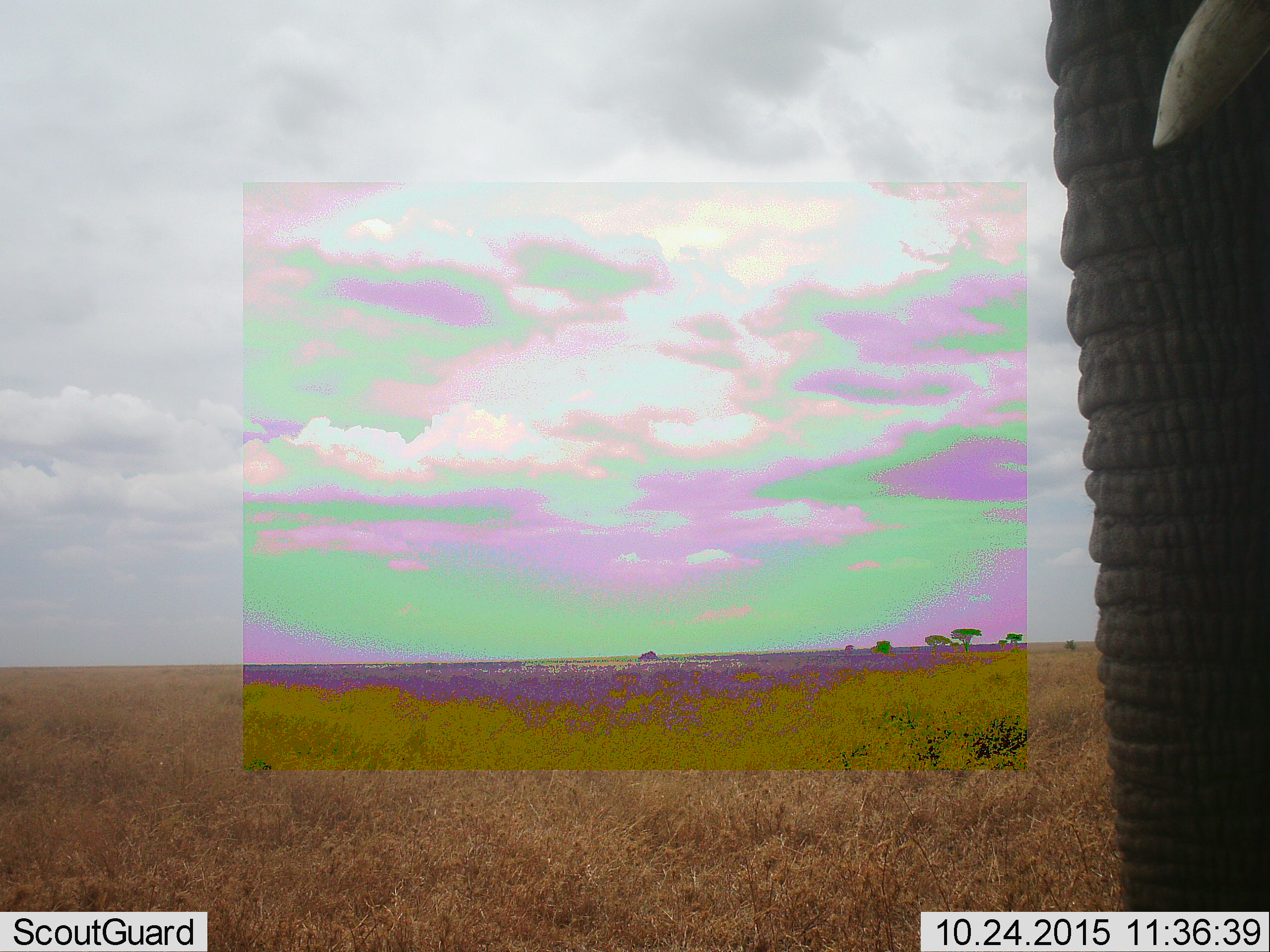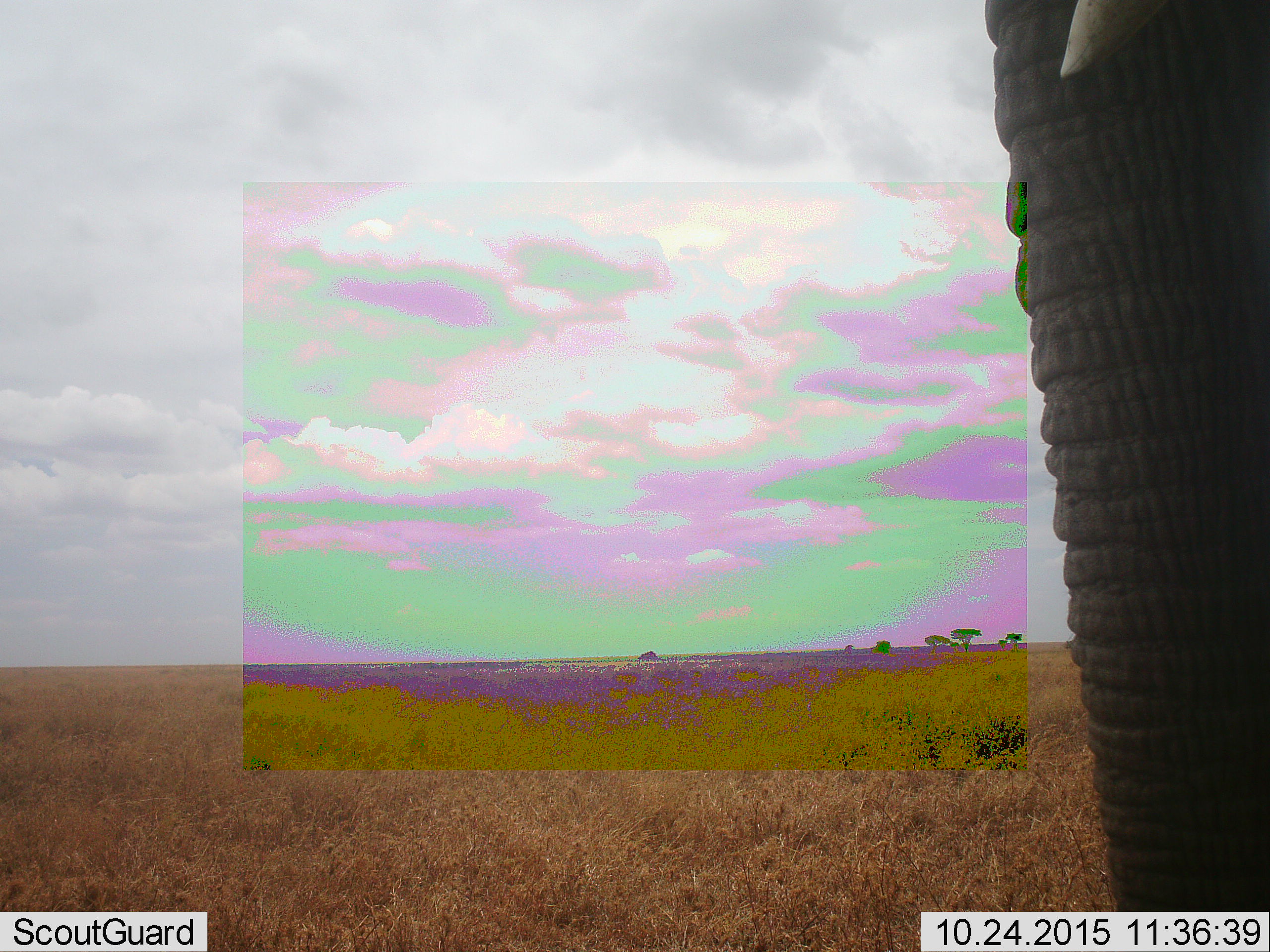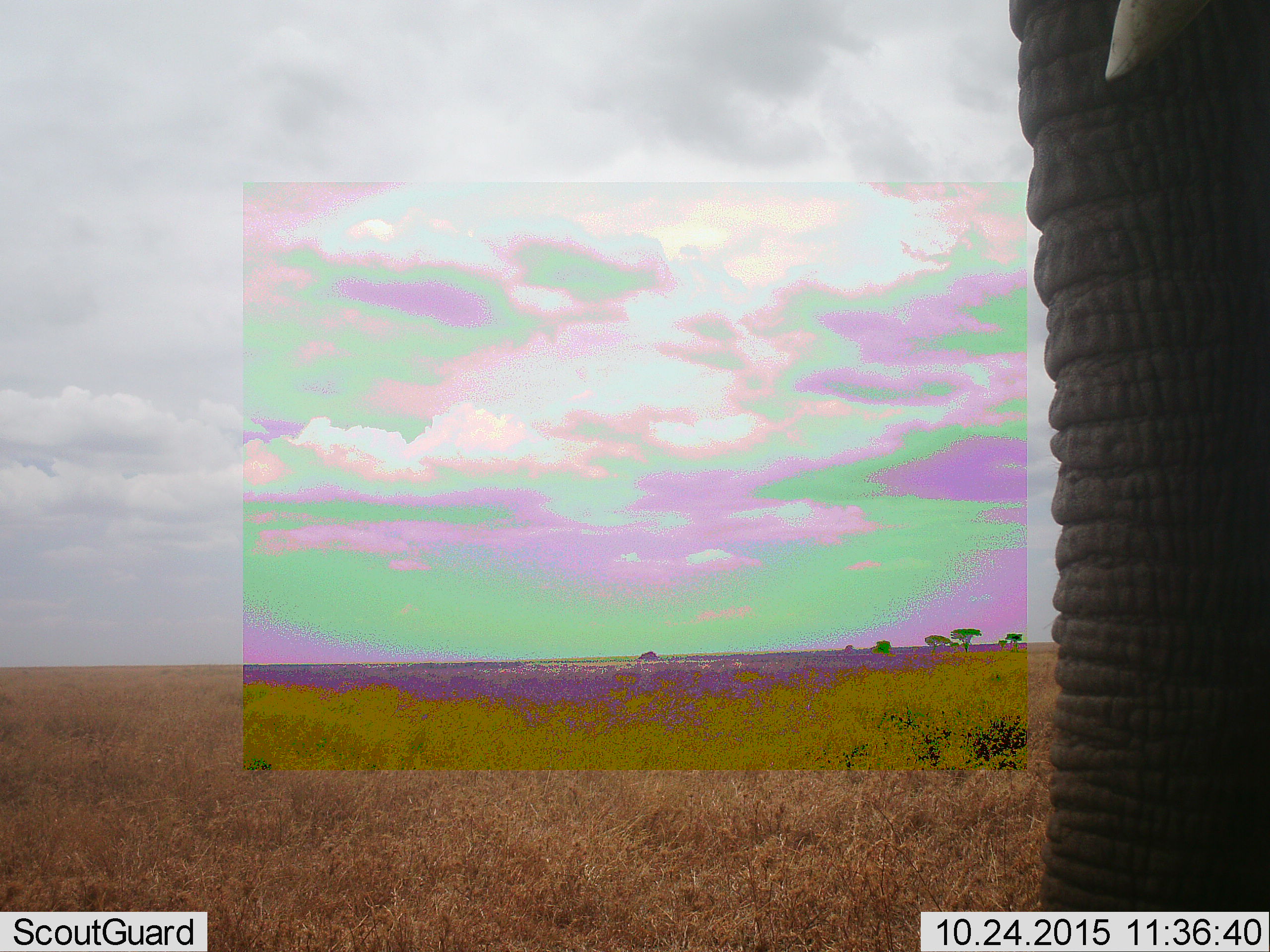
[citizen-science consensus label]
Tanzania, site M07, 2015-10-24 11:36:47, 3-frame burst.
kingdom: Animalia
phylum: Chordata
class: Mammalia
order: Proboscidea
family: Elephantidae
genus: Loxodonta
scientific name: Loxodonta africana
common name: african bush elephant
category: elephant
Elephant (african bush elephant) (Loxodonta africana), count 1. Behavior (volunteer vote fractions): standing 100%, resting 0%, moving 0%, interacting 0%. Young present (vote fraction): 0%. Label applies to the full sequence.